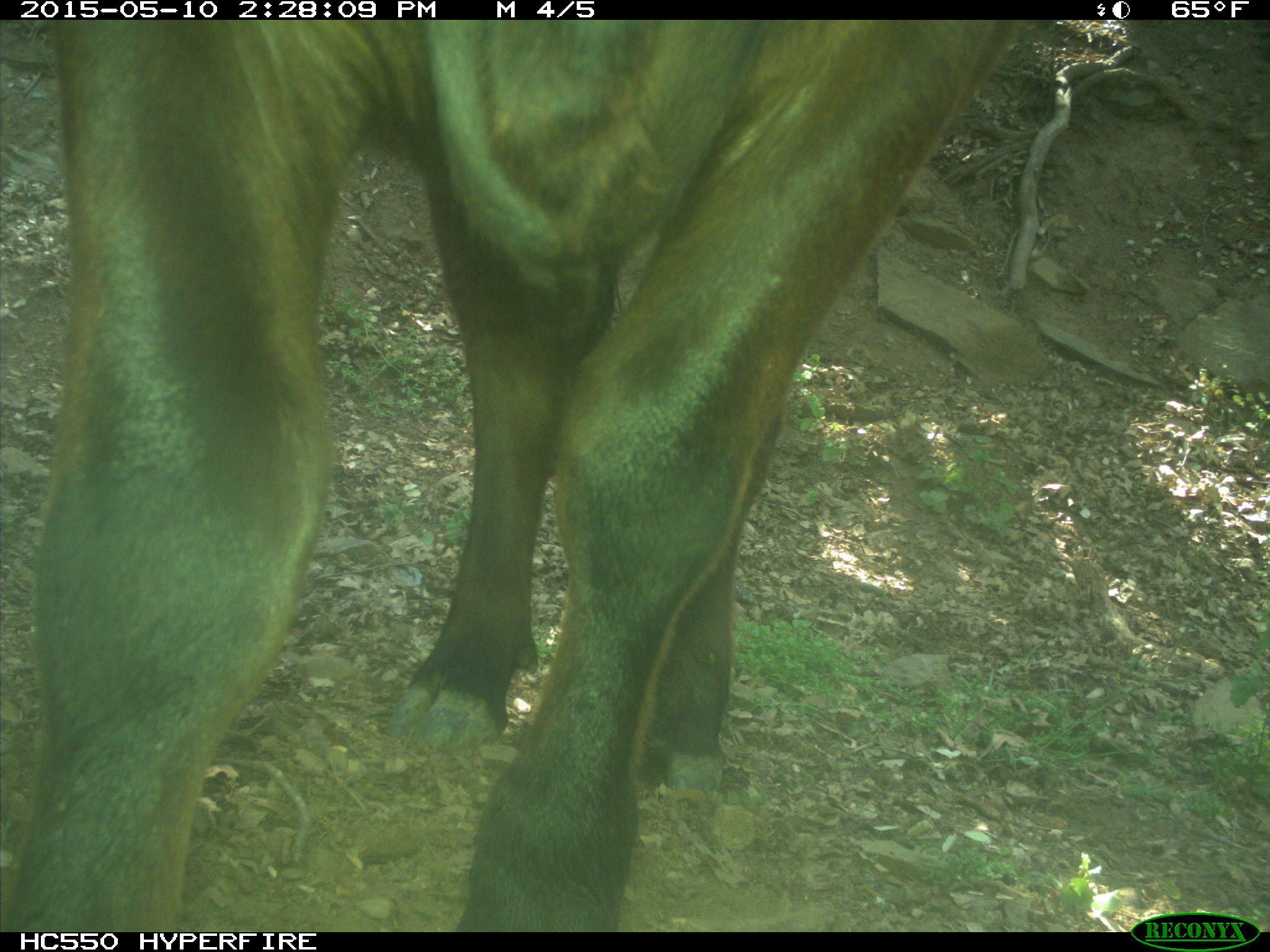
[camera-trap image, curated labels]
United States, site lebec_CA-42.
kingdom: Animalia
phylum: Chordata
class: Mammalia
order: Artiodactyla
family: Bovidae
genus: Bos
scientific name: Bos taurus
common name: domestic cow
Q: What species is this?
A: Bos taurus (domestic cow).